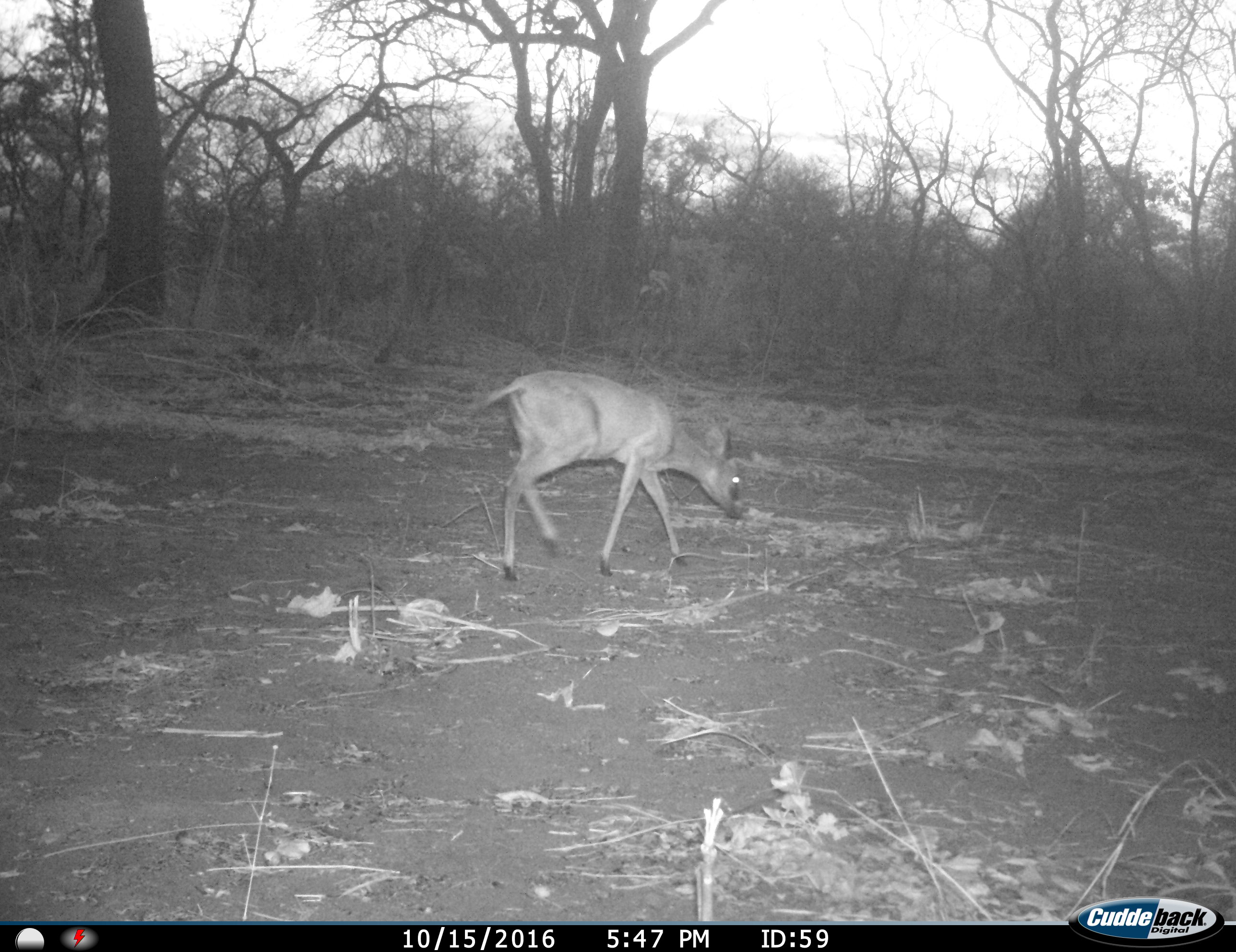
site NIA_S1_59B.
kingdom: Animalia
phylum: Chordata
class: Mammalia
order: Artiodactyla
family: Bovidae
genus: Madoqua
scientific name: Madoqua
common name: dik-dik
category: dikdik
Dikdik (dik-dik) (Madoqua), count 1. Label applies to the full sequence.